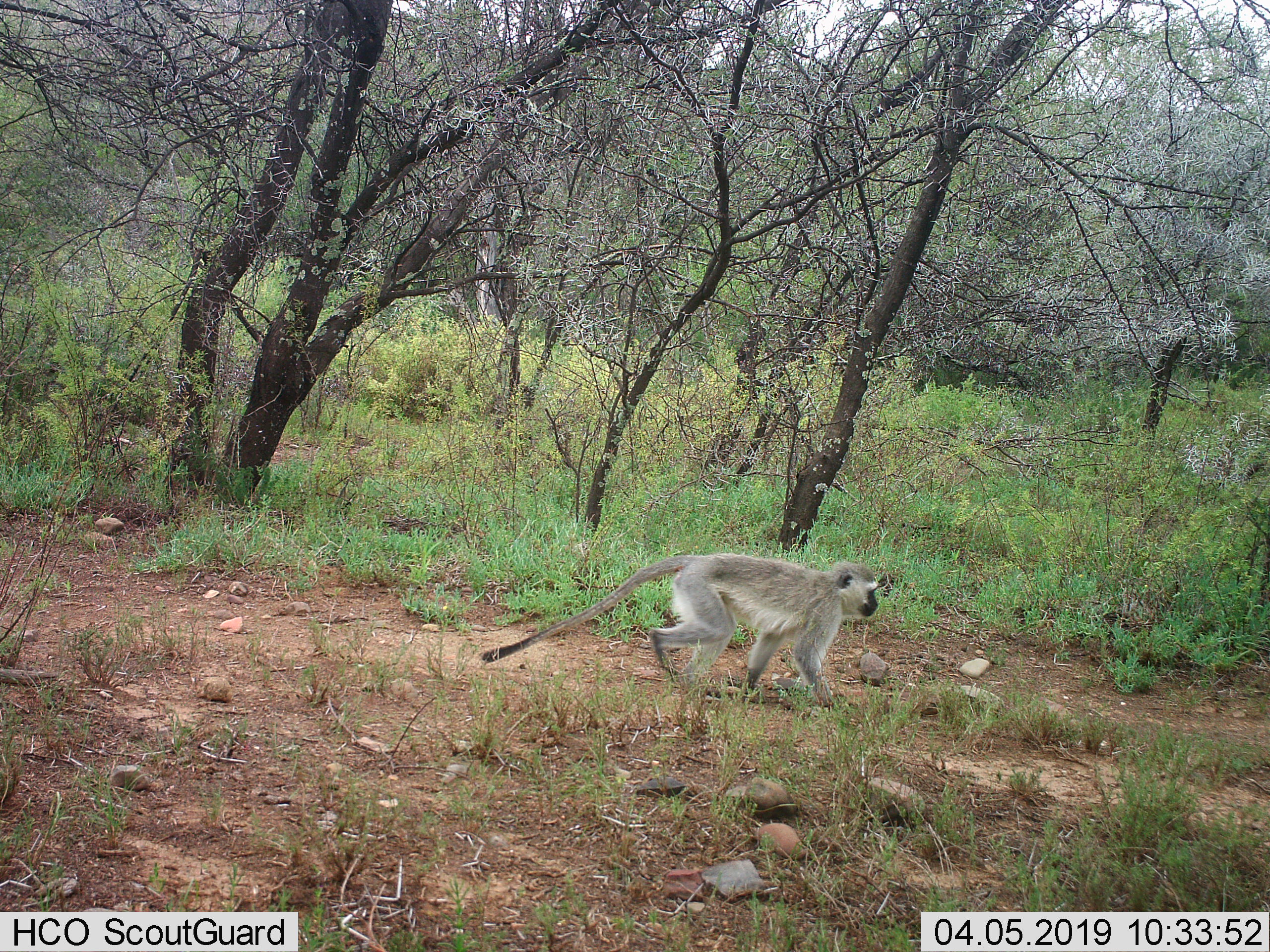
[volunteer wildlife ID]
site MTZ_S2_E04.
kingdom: Animalia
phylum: Chordata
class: Mammalia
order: Primates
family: Cercopithecidae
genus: Chlorocebus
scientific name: Chlorocebus pygerythrus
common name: vervet monkey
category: monkeyvervet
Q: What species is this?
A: Monkeyvervet (vervet monkey) (Chlorocebus pygerythrus).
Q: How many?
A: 1.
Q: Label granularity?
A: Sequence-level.